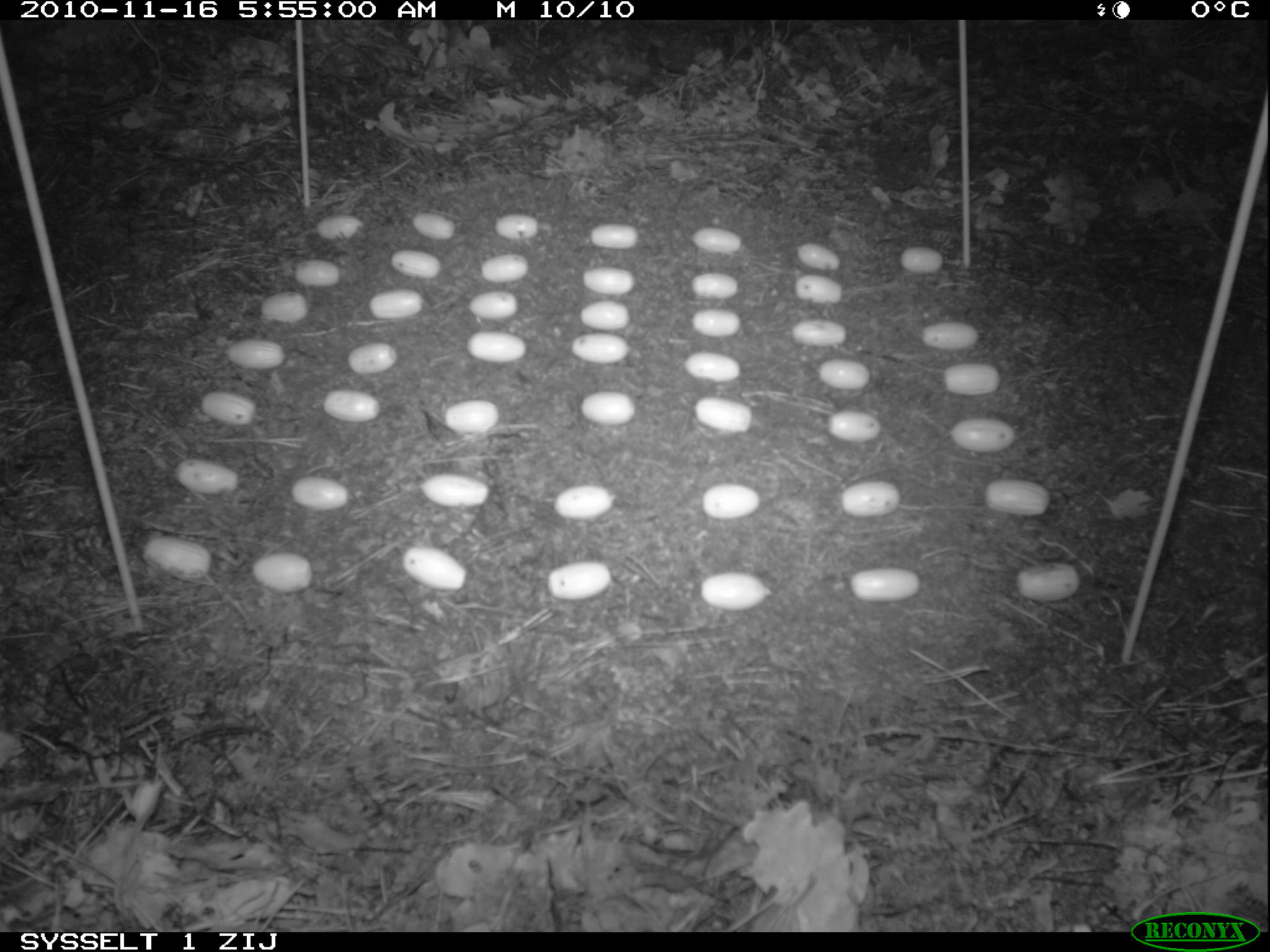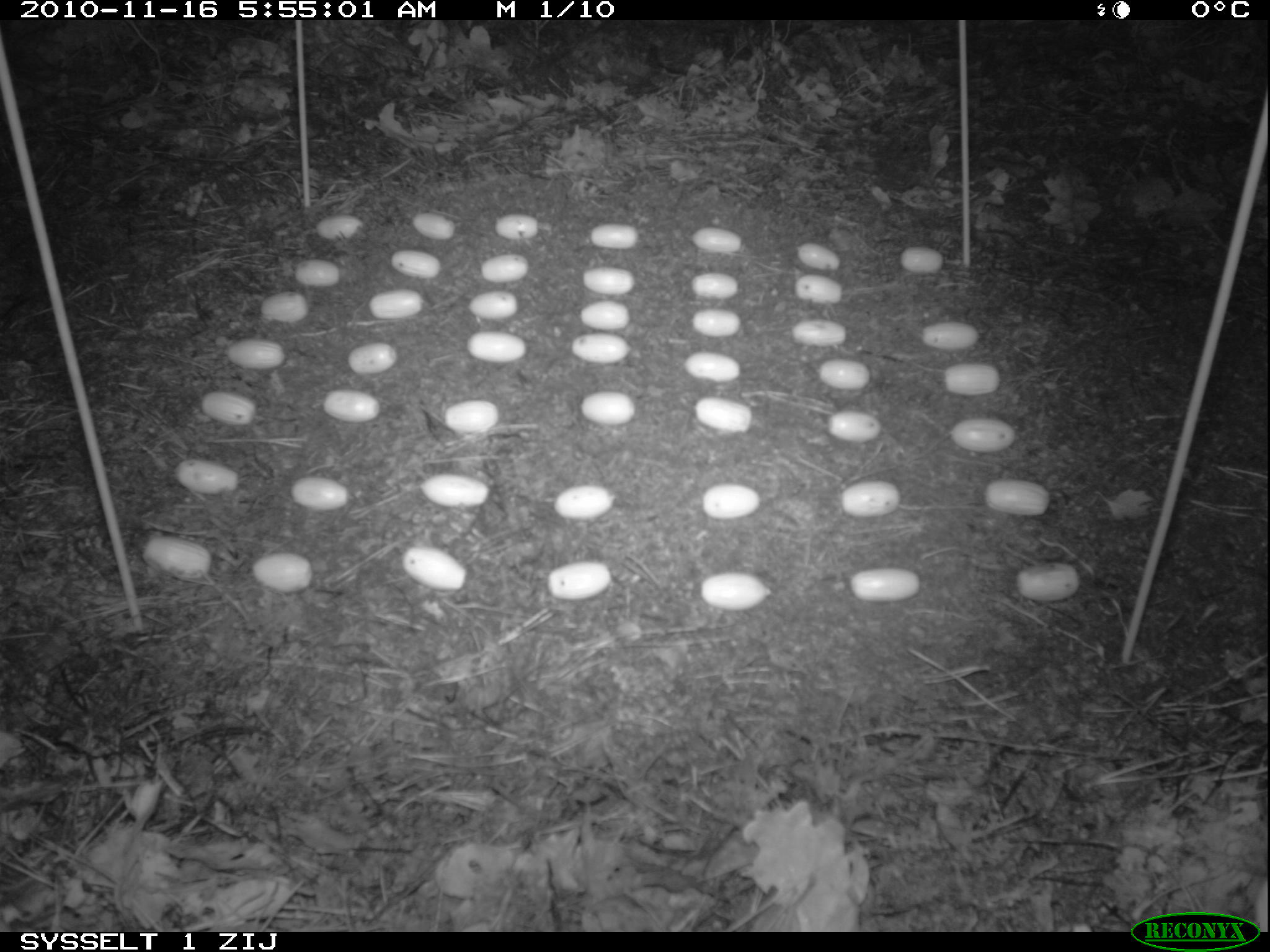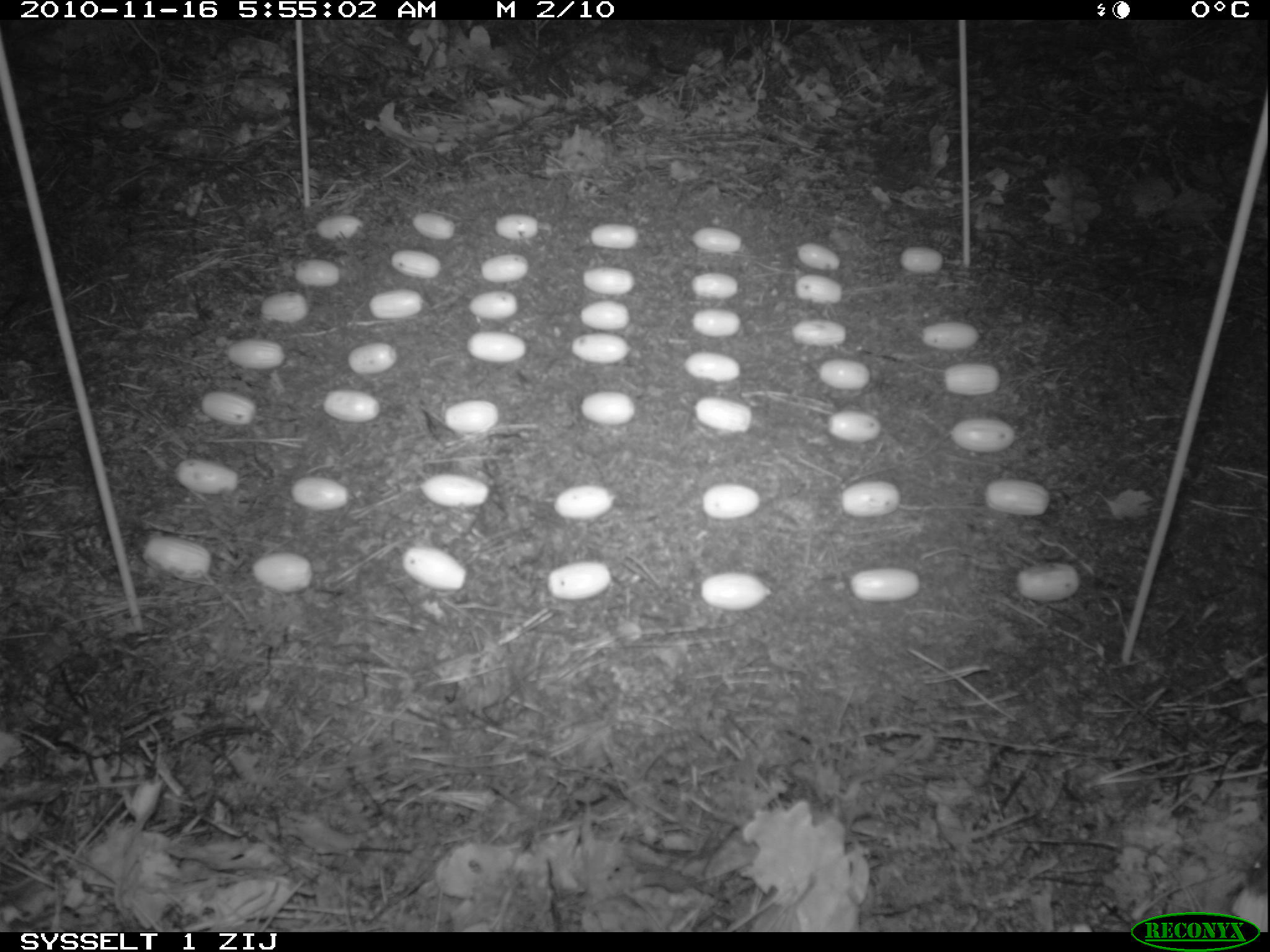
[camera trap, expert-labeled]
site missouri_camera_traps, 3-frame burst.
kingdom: Animalia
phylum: Chordata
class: Mammalia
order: Rodentia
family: Muridae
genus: Apodemus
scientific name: Apodemus sylvaticus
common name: wood mouse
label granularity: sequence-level